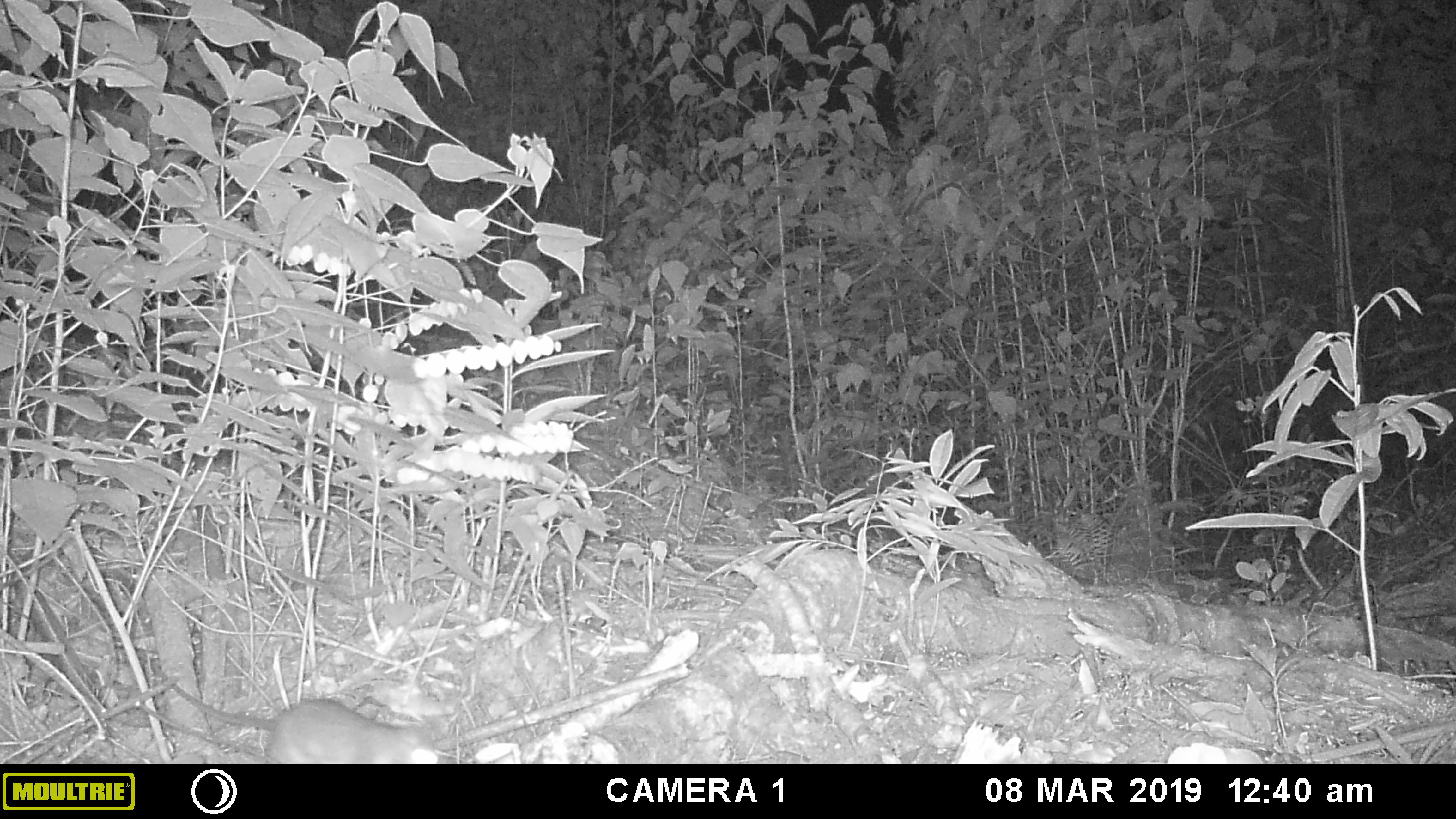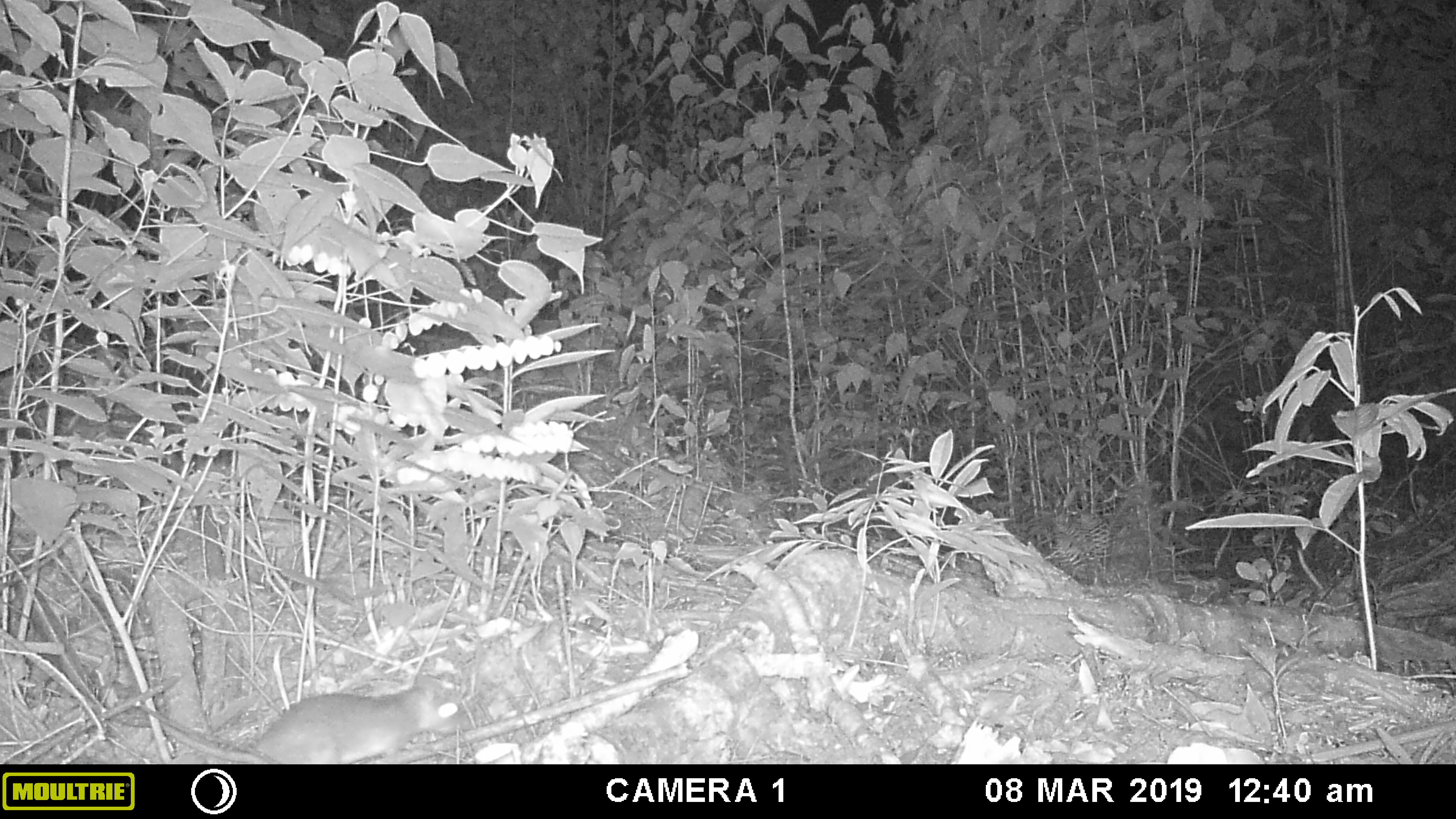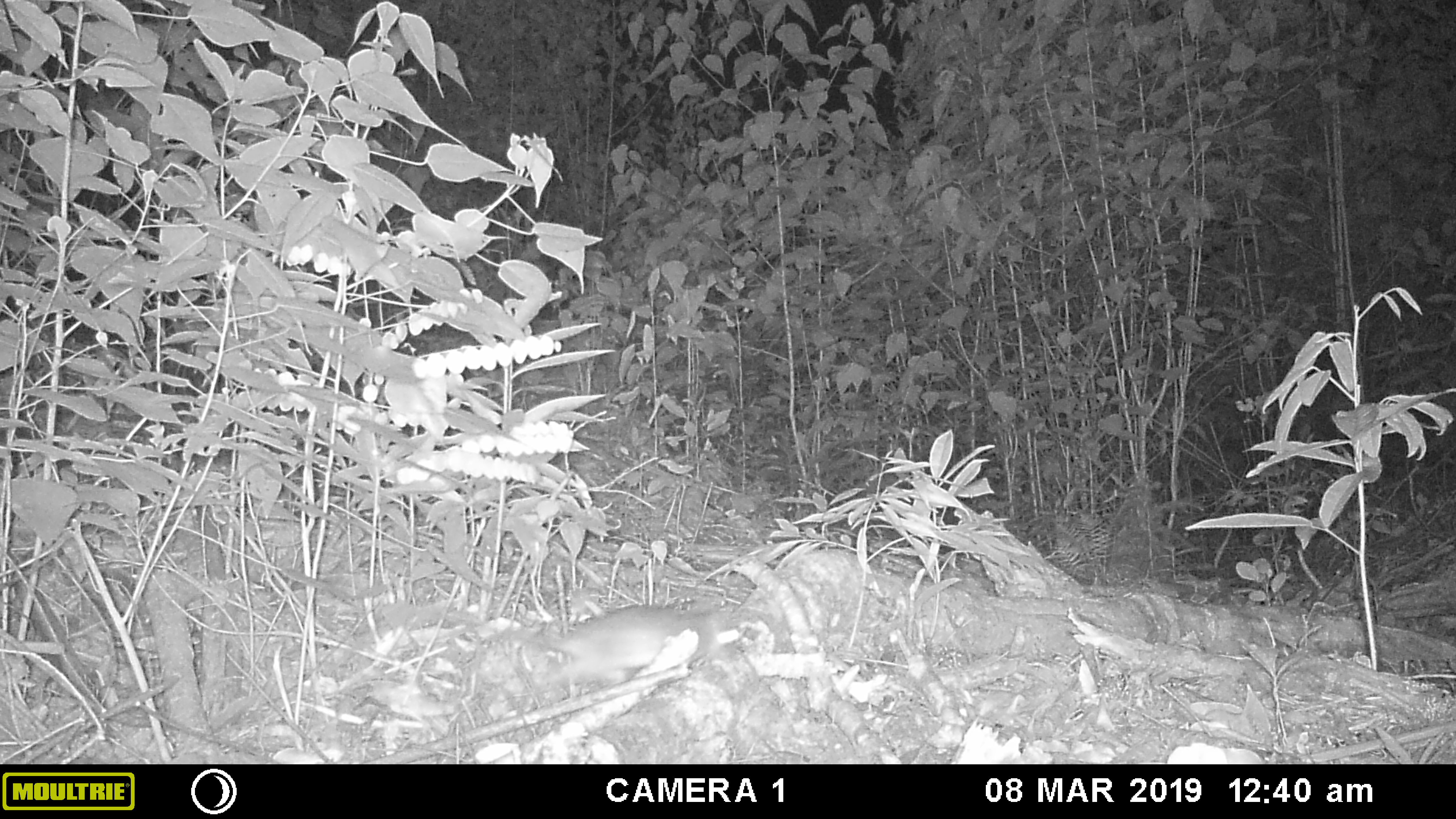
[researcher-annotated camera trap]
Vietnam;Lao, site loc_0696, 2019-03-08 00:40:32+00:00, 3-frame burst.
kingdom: Animalia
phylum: Chordata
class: Mammalia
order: Rodentia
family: Muridae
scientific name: Muridae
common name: old-world mice and rats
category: unidentified murid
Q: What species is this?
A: Unidentified murid (old-world mice and rats) (Muridae).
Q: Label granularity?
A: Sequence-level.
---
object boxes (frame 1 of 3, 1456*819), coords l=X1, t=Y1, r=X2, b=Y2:
unidentified murid: l=112, t=648, r=441, b=764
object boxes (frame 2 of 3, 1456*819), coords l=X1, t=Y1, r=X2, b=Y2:
unidentified murid: l=129, t=670, r=478, b=764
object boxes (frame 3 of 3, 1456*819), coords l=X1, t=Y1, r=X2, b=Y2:
unidentified murid: l=502, t=595, r=745, b=685